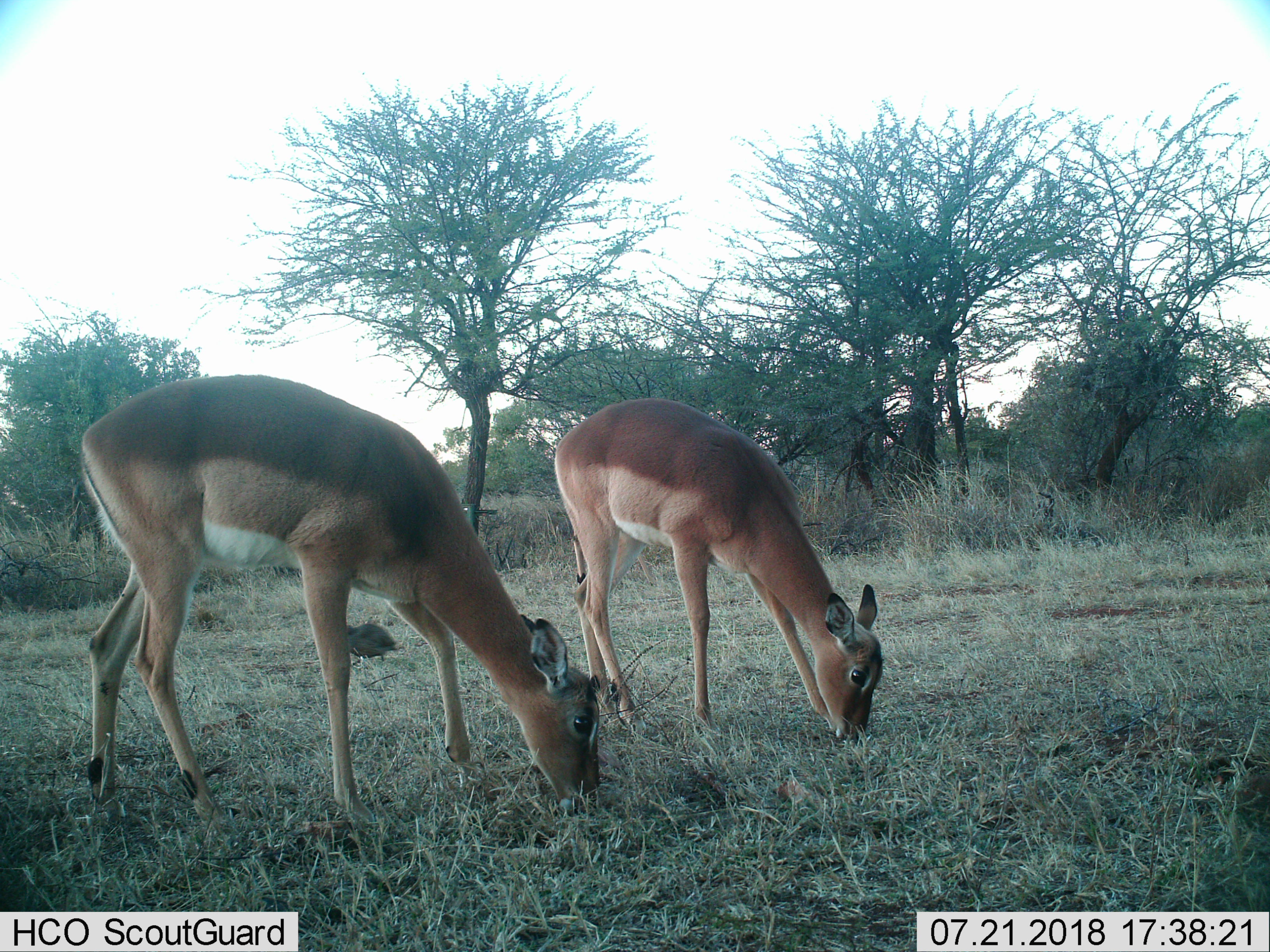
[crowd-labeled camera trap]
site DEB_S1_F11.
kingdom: Animalia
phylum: Chordata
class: Aves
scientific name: Aves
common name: bird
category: birdother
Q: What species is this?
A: Birdother (bird) (Aves).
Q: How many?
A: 1.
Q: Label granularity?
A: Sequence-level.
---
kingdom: Animalia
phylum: Chordata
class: Mammalia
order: Artiodactyla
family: Bovidae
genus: Aepyceros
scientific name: Aepyceros melampus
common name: impala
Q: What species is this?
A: Impala (Aepyceros melampus).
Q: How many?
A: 2.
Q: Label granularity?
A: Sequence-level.